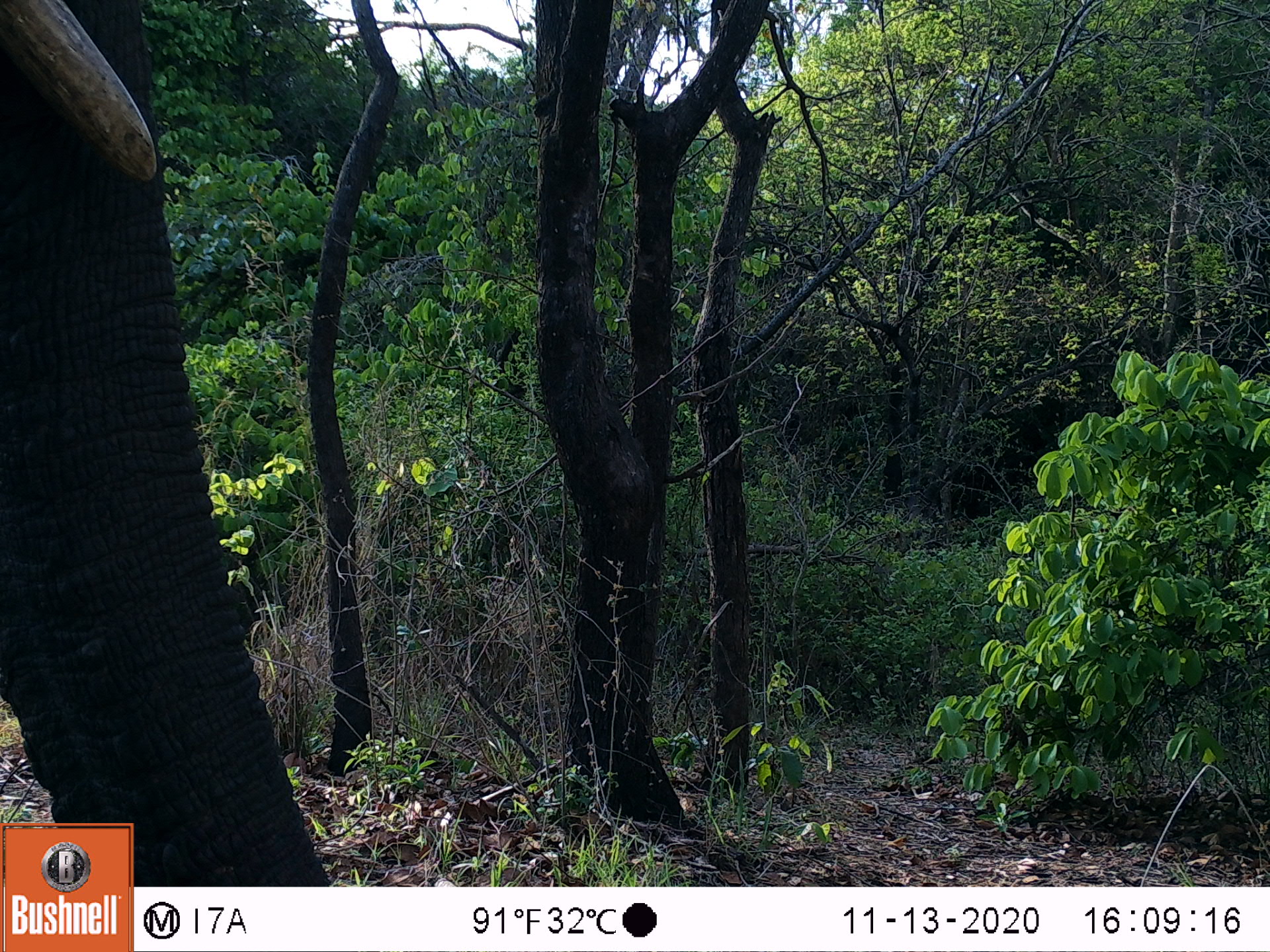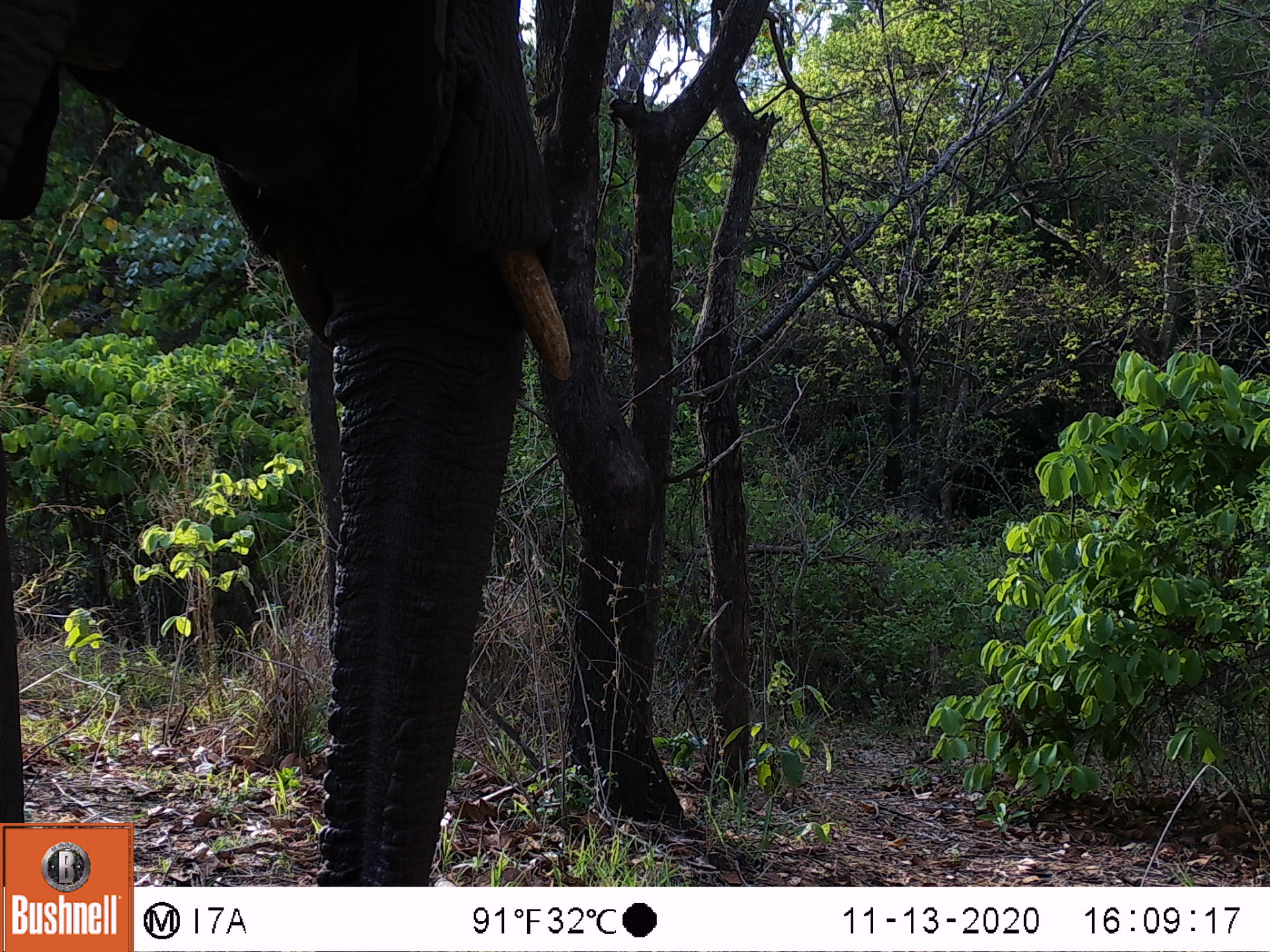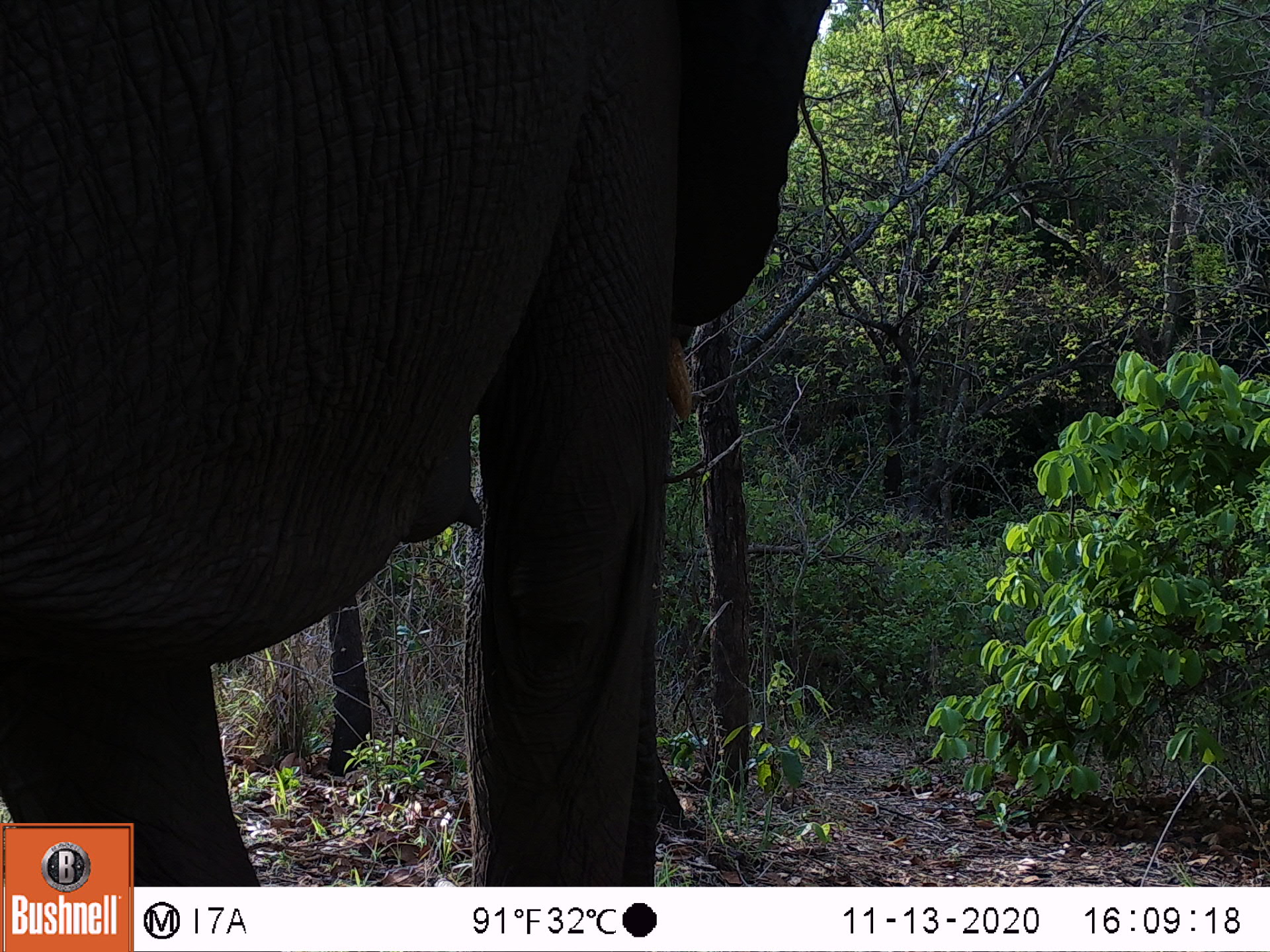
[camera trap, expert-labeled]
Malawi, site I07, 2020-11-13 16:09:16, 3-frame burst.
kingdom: Animalia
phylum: Chordata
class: Mammalia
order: Proboscidea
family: Elephantidae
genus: Loxodonta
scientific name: Loxodonta africana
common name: african savanna elephant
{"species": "african savanna elephant (Loxodonta africana)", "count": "1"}